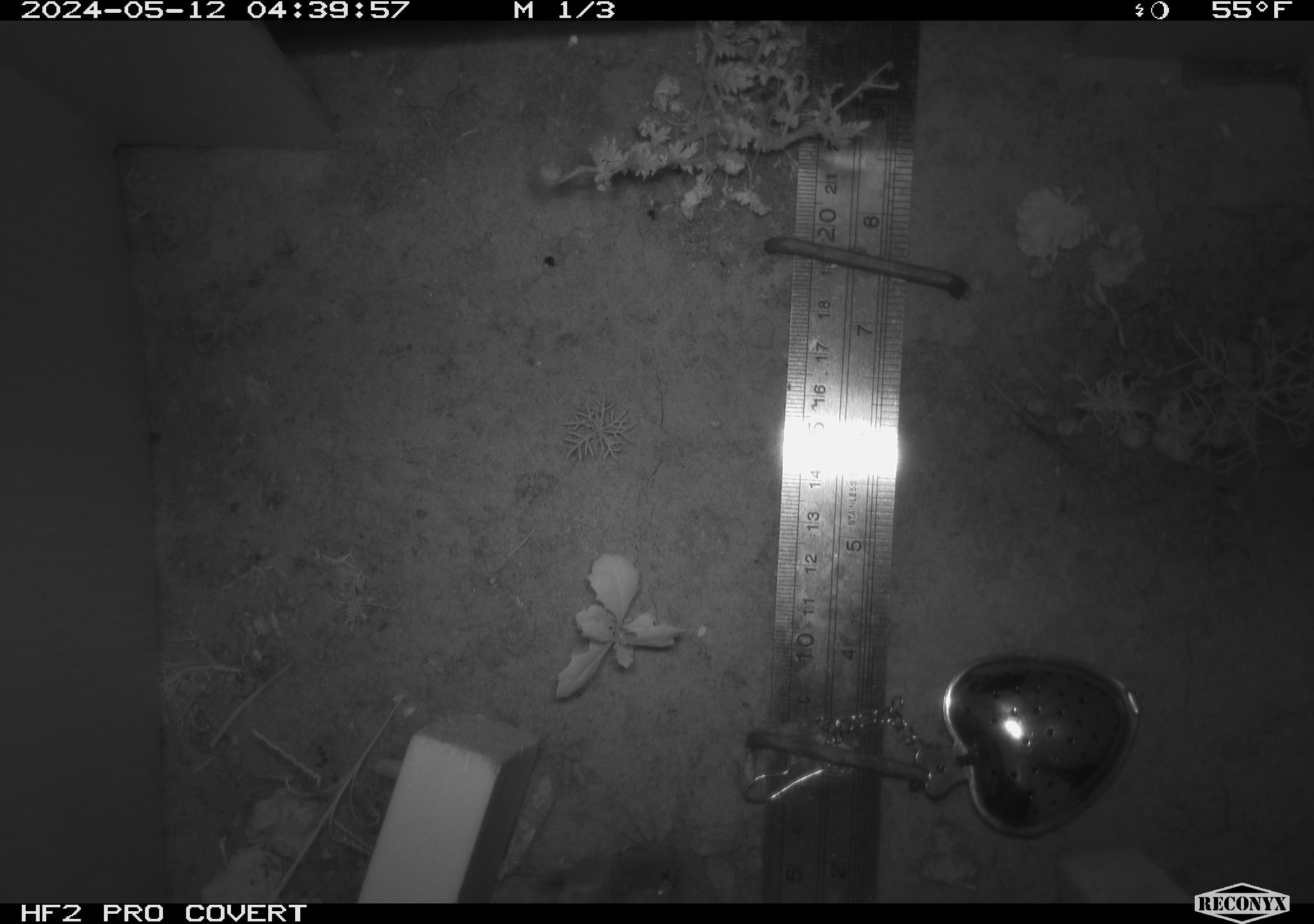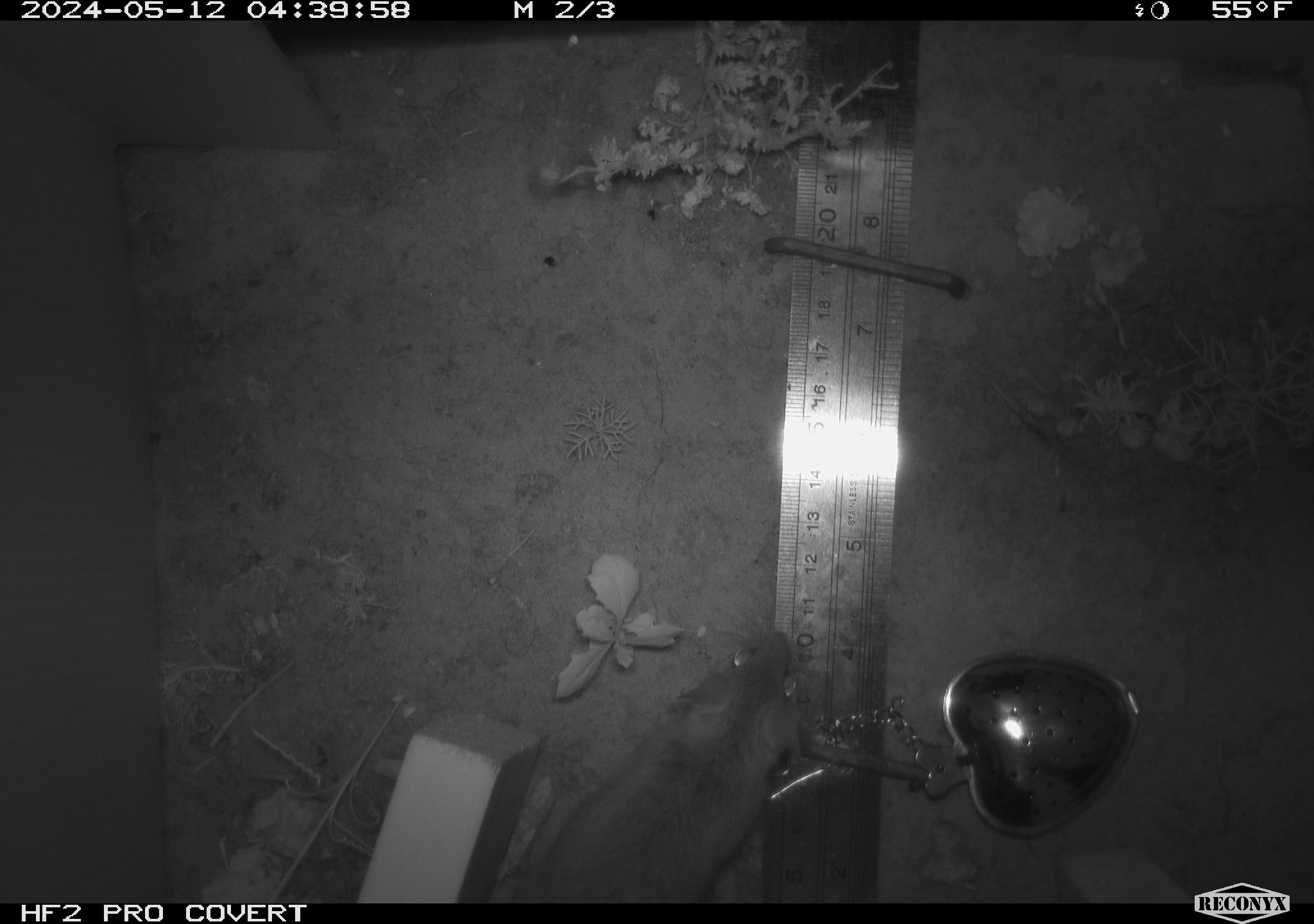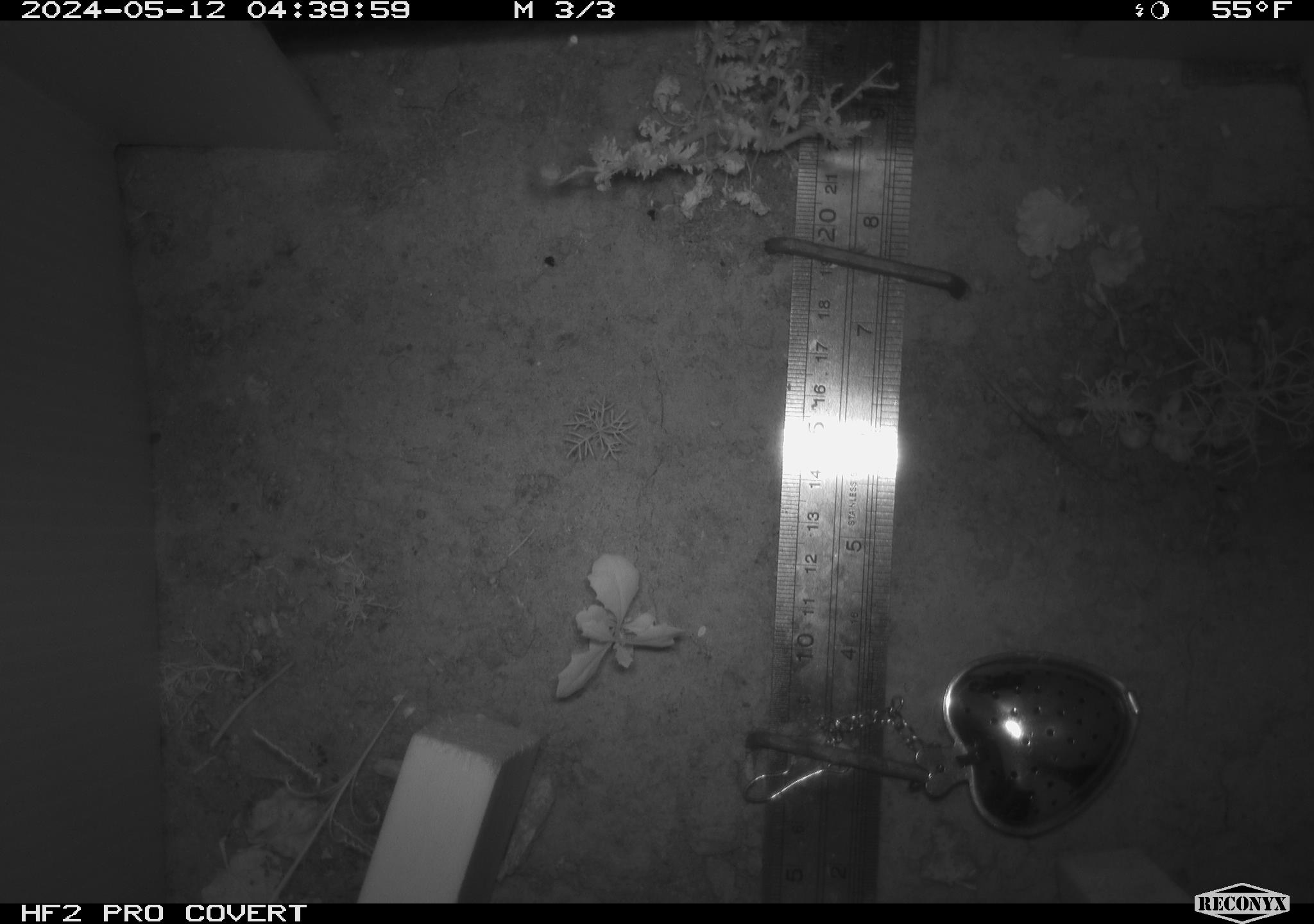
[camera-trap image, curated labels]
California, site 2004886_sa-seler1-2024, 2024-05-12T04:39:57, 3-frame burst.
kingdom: Animalia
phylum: Chordata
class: Mammalia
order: Rodentia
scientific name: Rodentia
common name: mouse species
Mouse species (Rodentia).